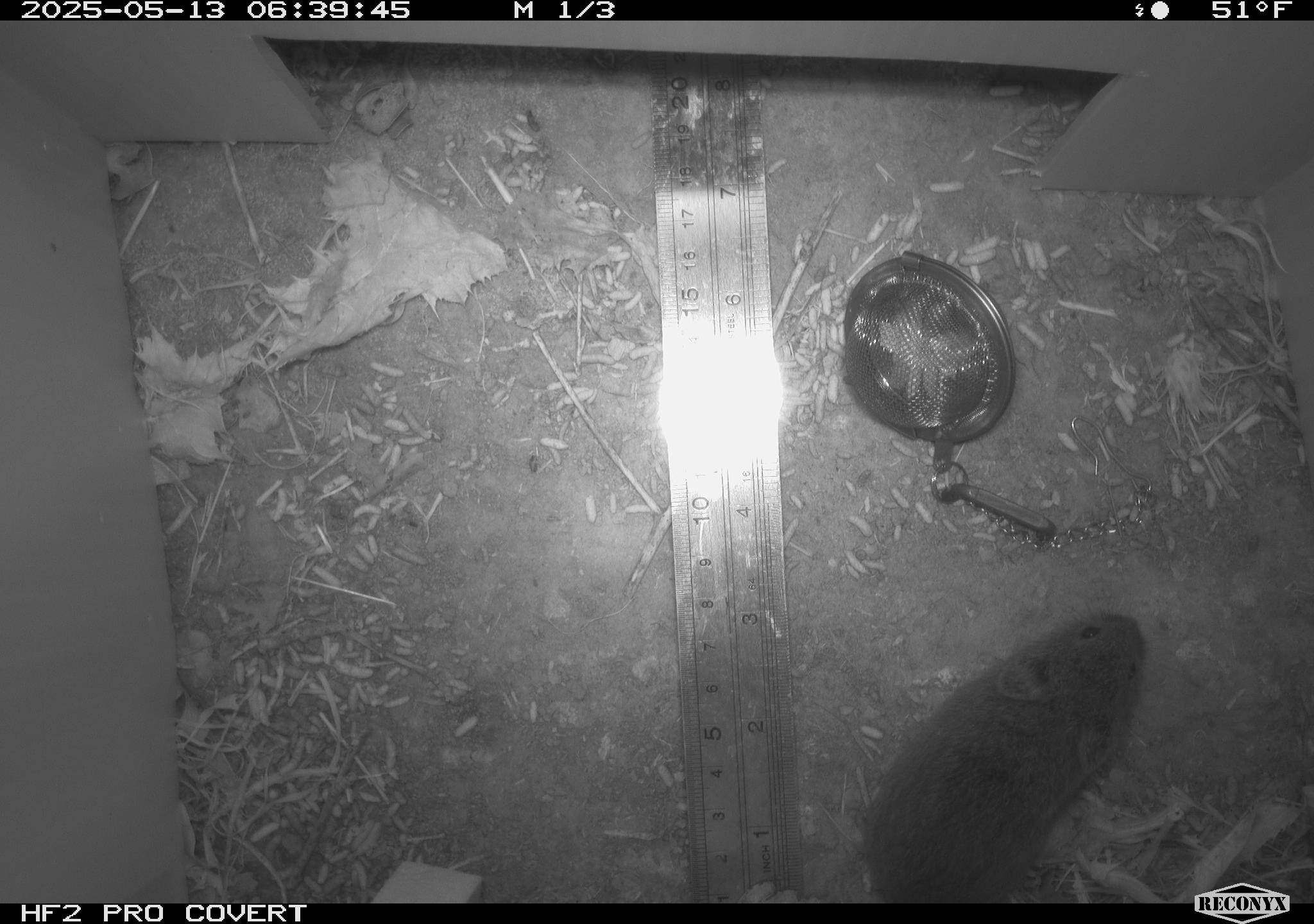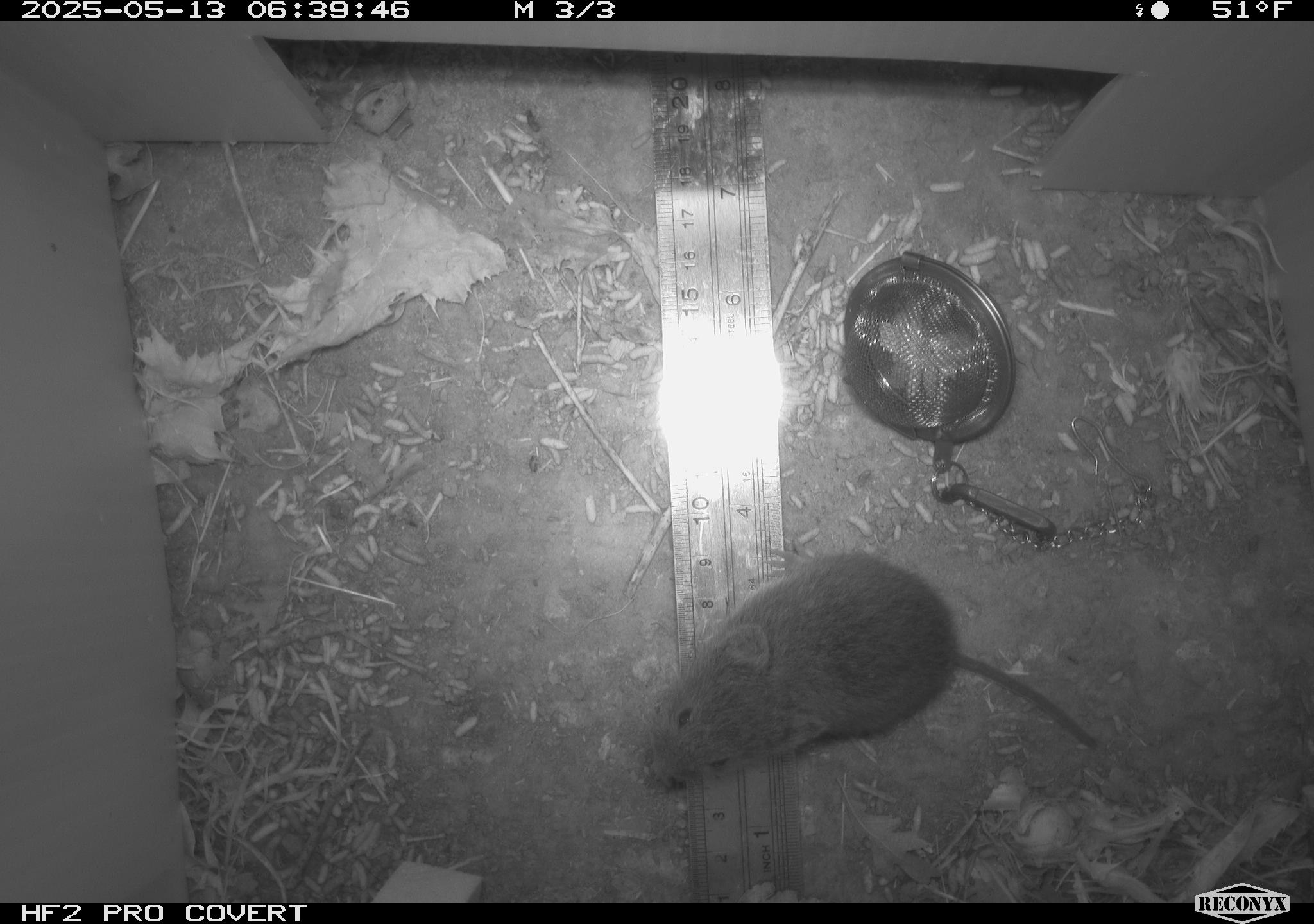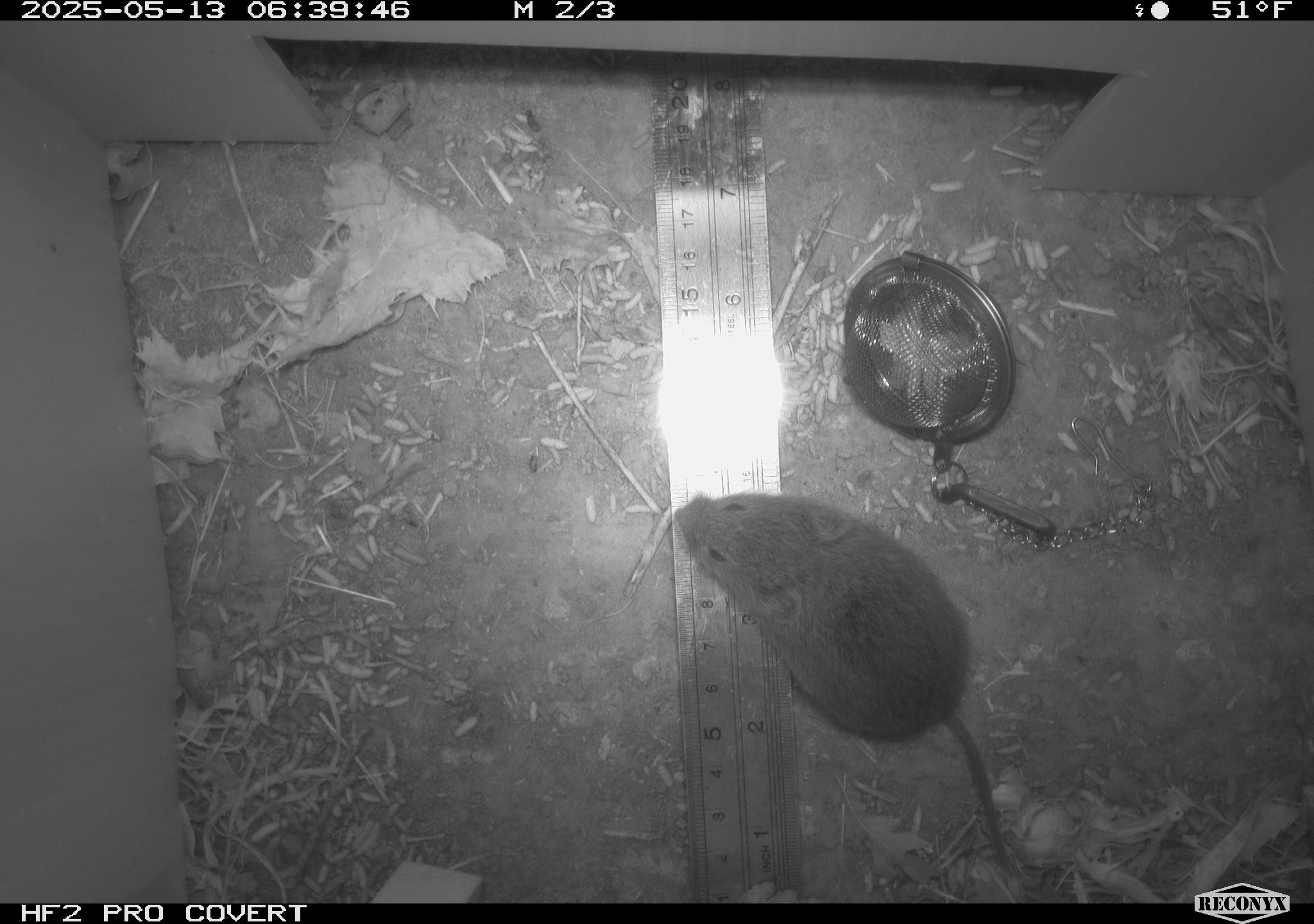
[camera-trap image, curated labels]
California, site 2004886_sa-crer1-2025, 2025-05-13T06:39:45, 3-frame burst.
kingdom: Animalia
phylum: Chordata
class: Mammalia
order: Rodentia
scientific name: Rodentia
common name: rodent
Rodent (Rodentia).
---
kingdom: Animalia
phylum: Chordata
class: Mammalia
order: Rodentia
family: Cricetidae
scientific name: Arvicolinae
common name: voles, lemmings, and muskrats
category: arvicolinae subfamily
Arvicolinae subfamily (voles, lemmings, and muskrats) (Arvicolinae).